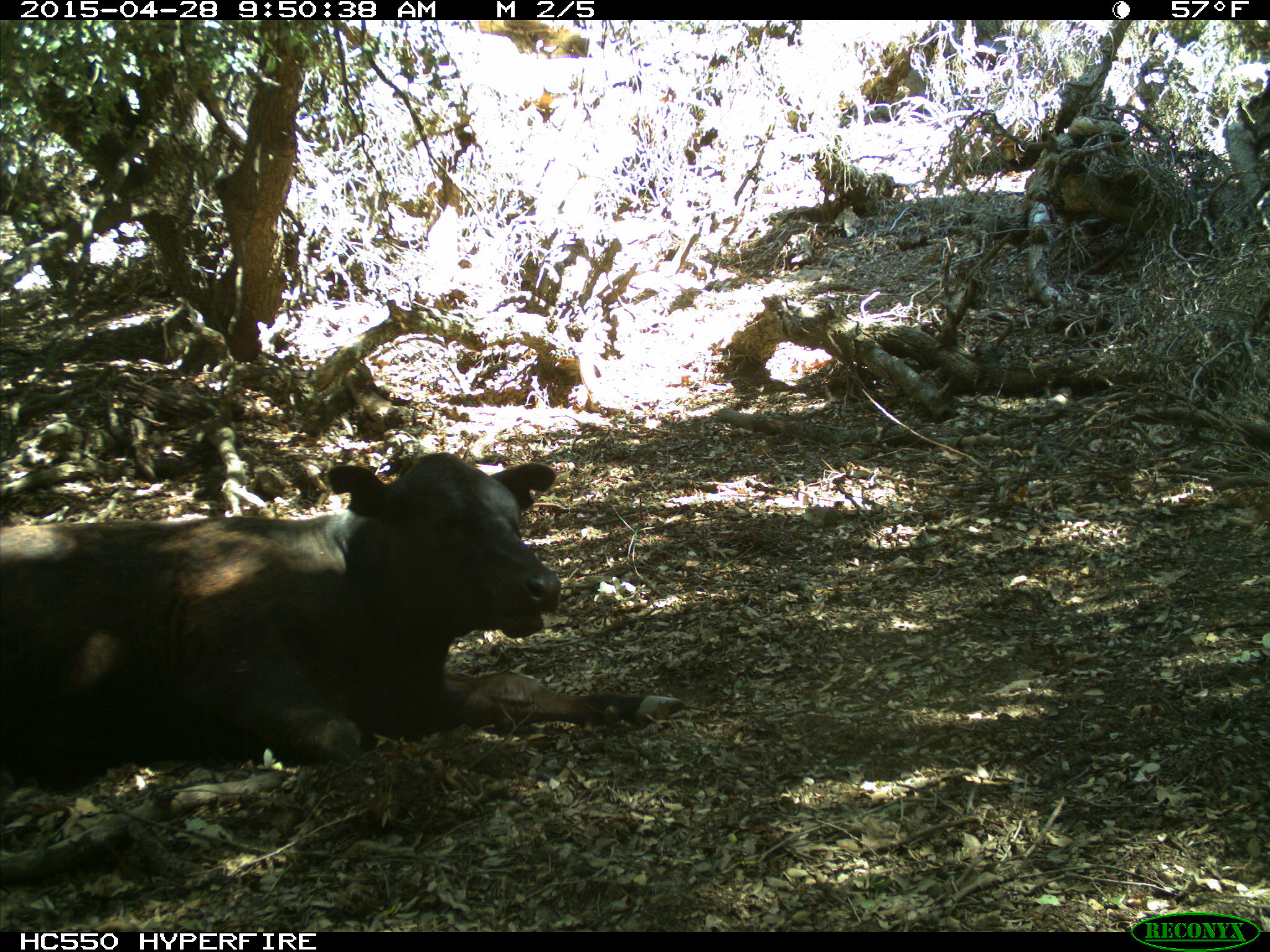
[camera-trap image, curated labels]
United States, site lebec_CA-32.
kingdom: Animalia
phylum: Chordata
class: Mammalia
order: Artiodactyla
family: Bovidae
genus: Bos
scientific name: Bos taurus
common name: domestic cow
Bos taurus (domestic cow).